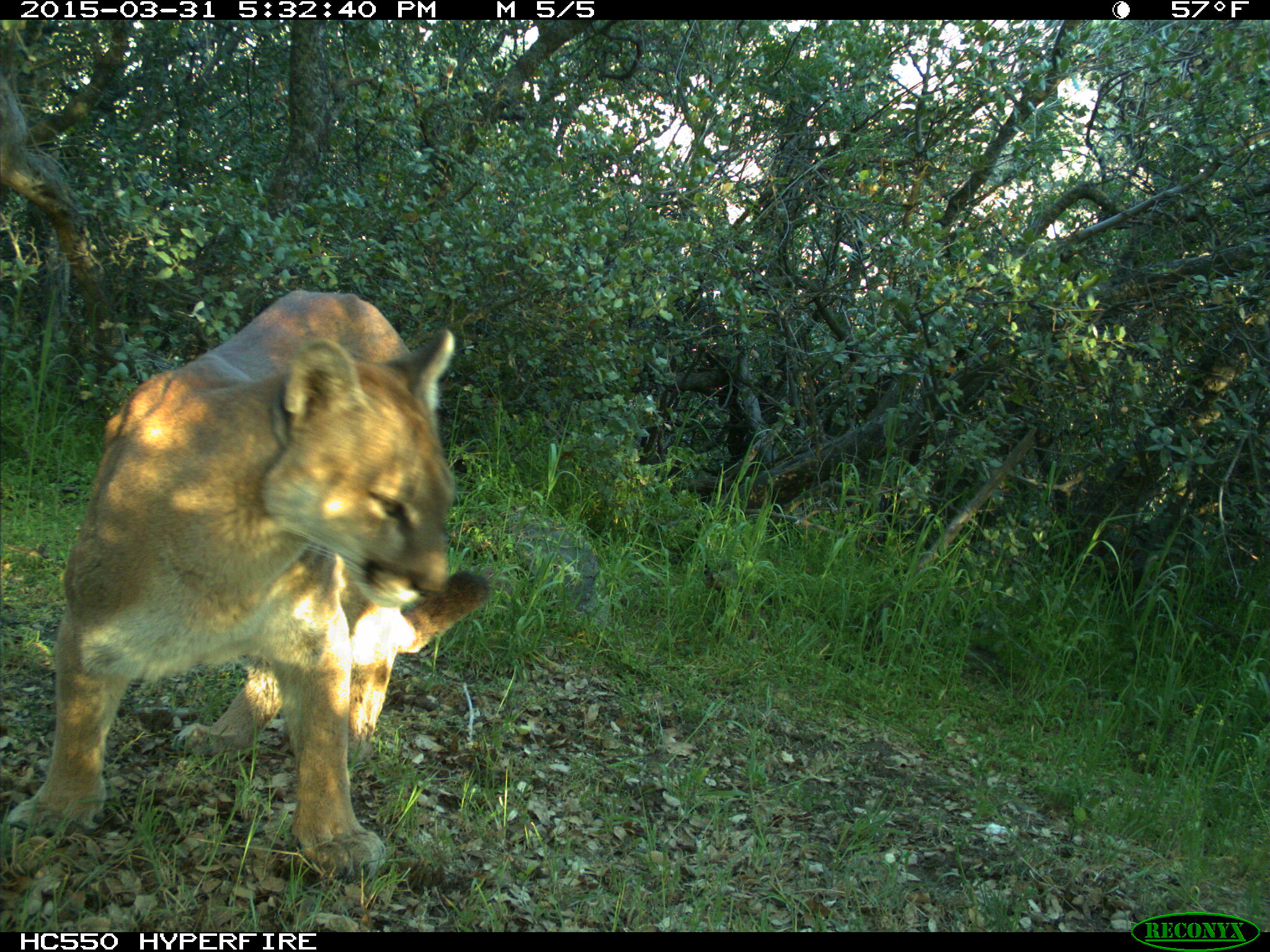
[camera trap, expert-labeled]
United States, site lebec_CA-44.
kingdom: Animalia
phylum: Chordata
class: Mammalia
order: Carnivora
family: Felidae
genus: Puma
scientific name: Puma concolor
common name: mountain lion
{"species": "Puma concolor (mountain lion)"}